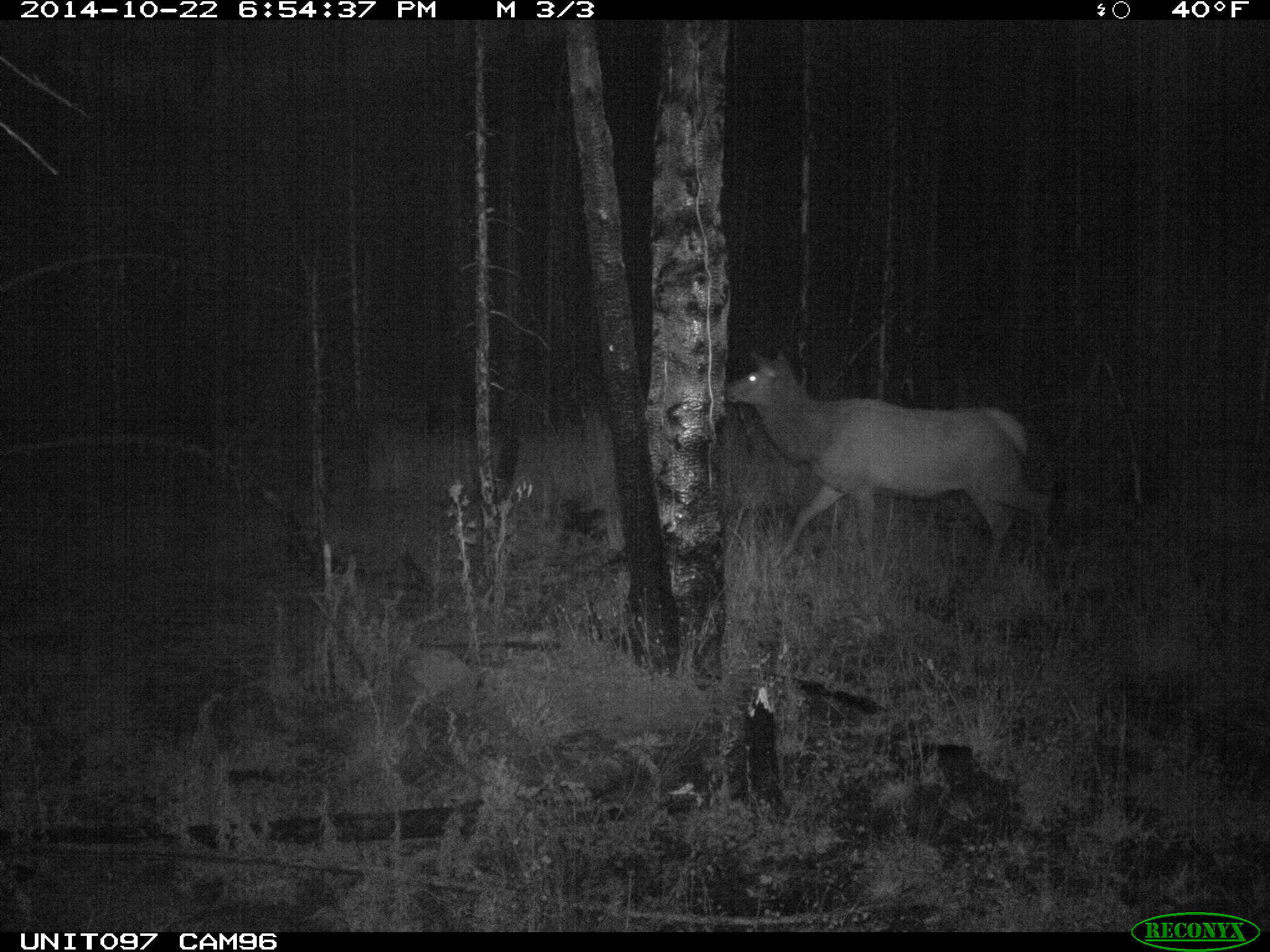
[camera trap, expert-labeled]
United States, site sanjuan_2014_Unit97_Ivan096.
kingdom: Animalia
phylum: Chordata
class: Mammalia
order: Artiodactyla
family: Cervidae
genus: Cervus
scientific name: Cervus elaphus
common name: red deer